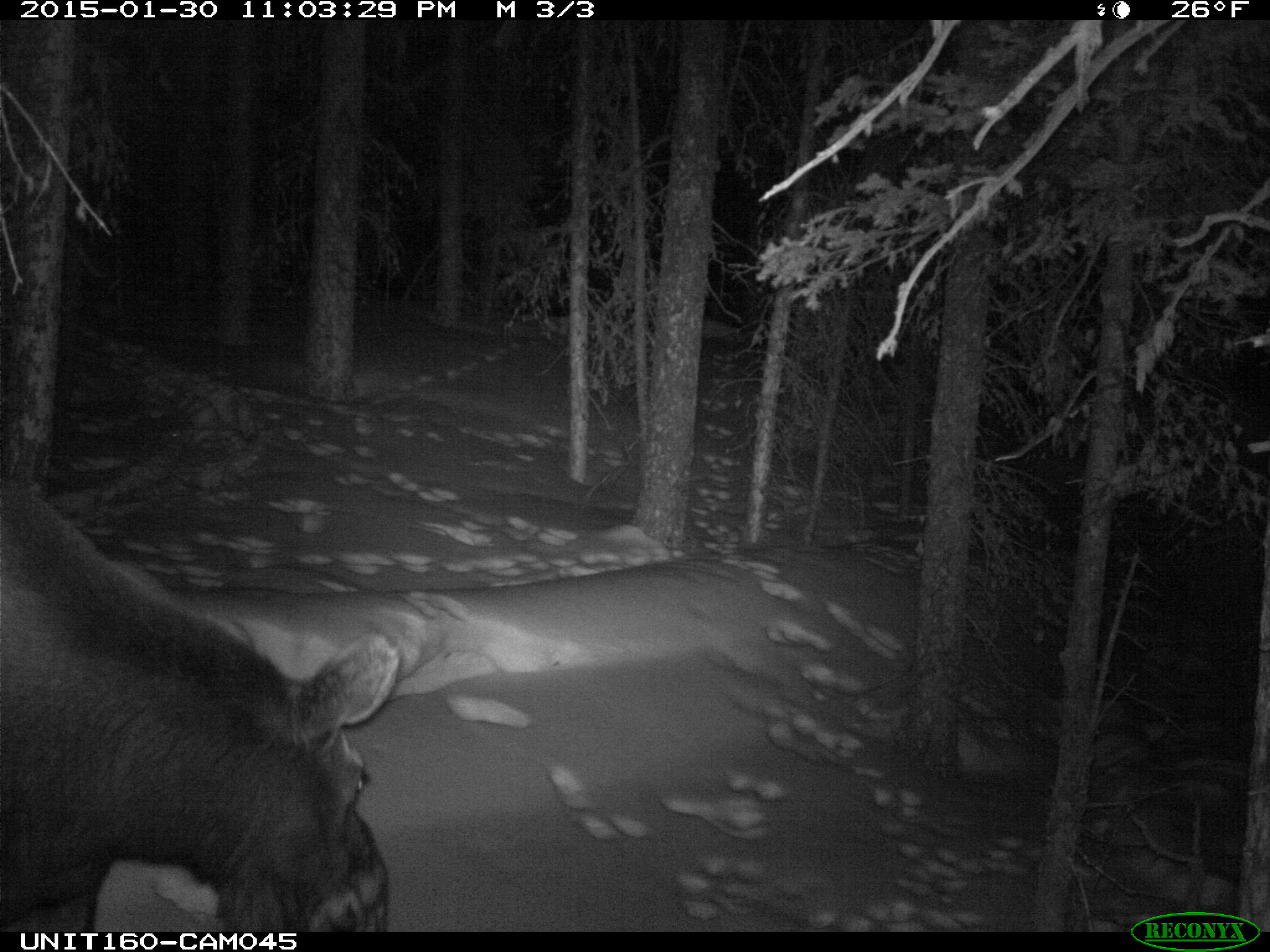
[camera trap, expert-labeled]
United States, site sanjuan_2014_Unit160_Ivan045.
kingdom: Animalia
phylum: Chordata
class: Mammalia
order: Artiodactyla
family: Cervidae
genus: Alces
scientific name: Alces alces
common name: moose